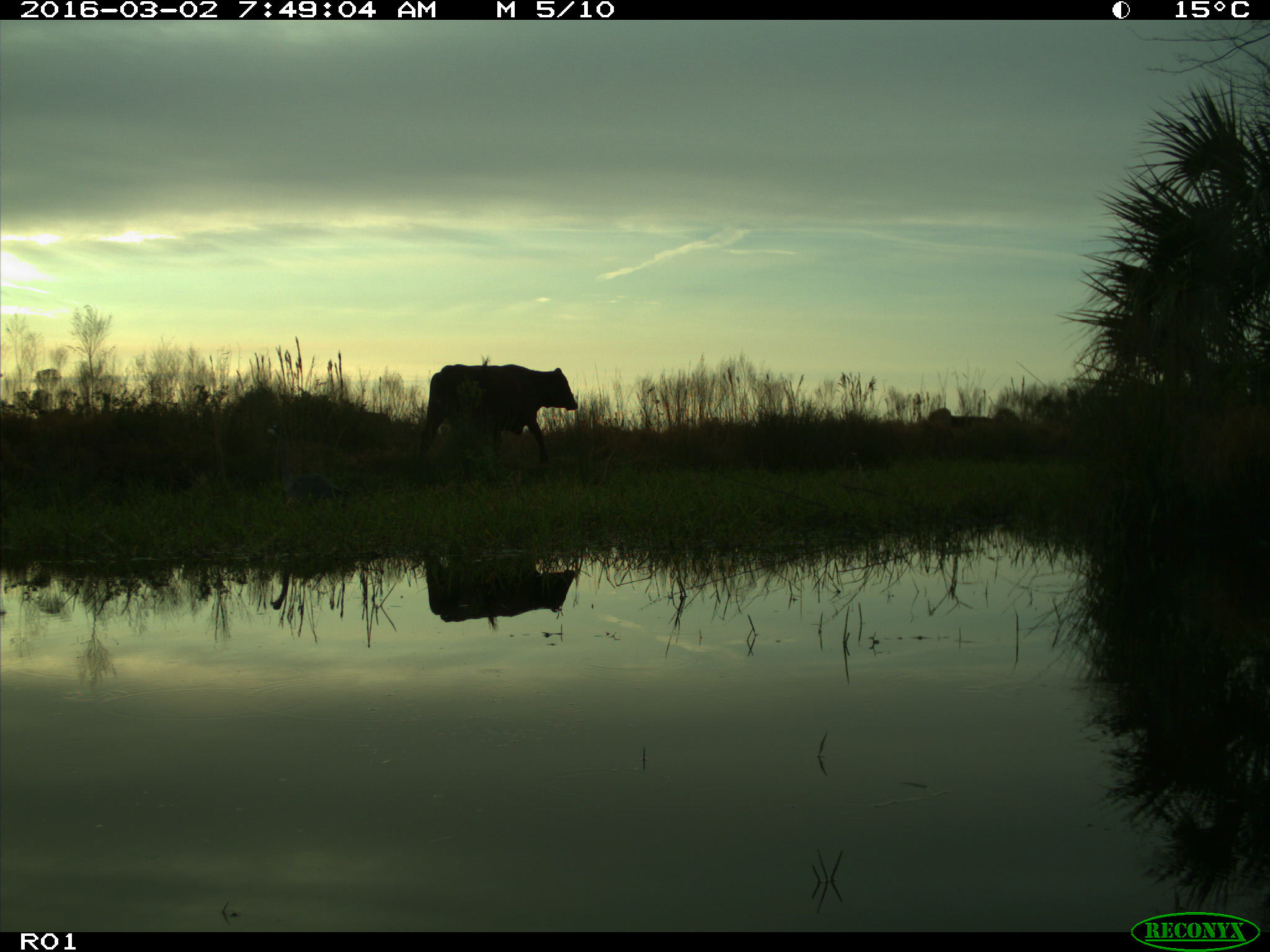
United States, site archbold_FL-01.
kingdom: Animalia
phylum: Chordata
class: Mammalia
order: Artiodactyla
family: Bovidae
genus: Bos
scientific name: Bos taurus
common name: domestic cow